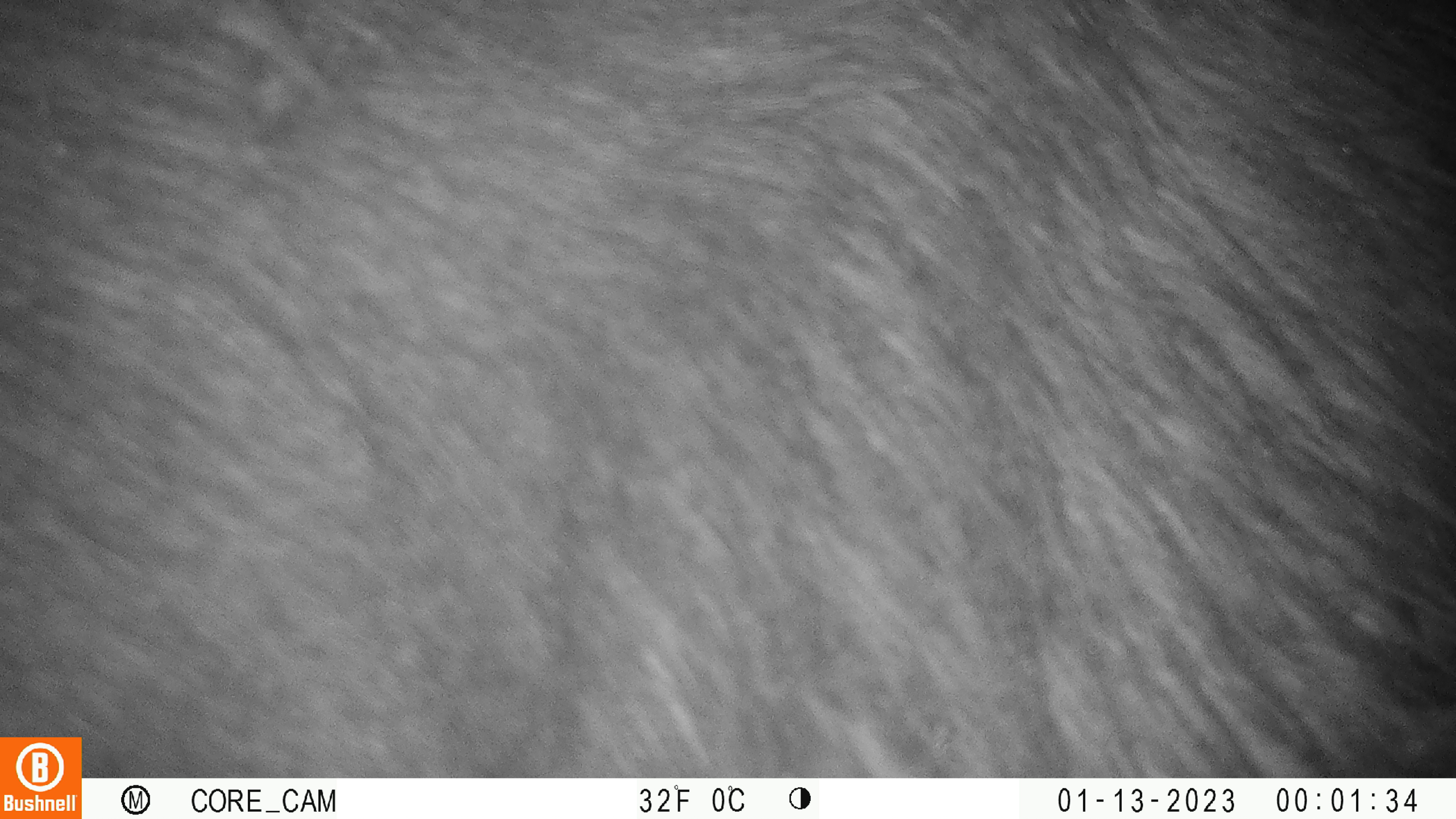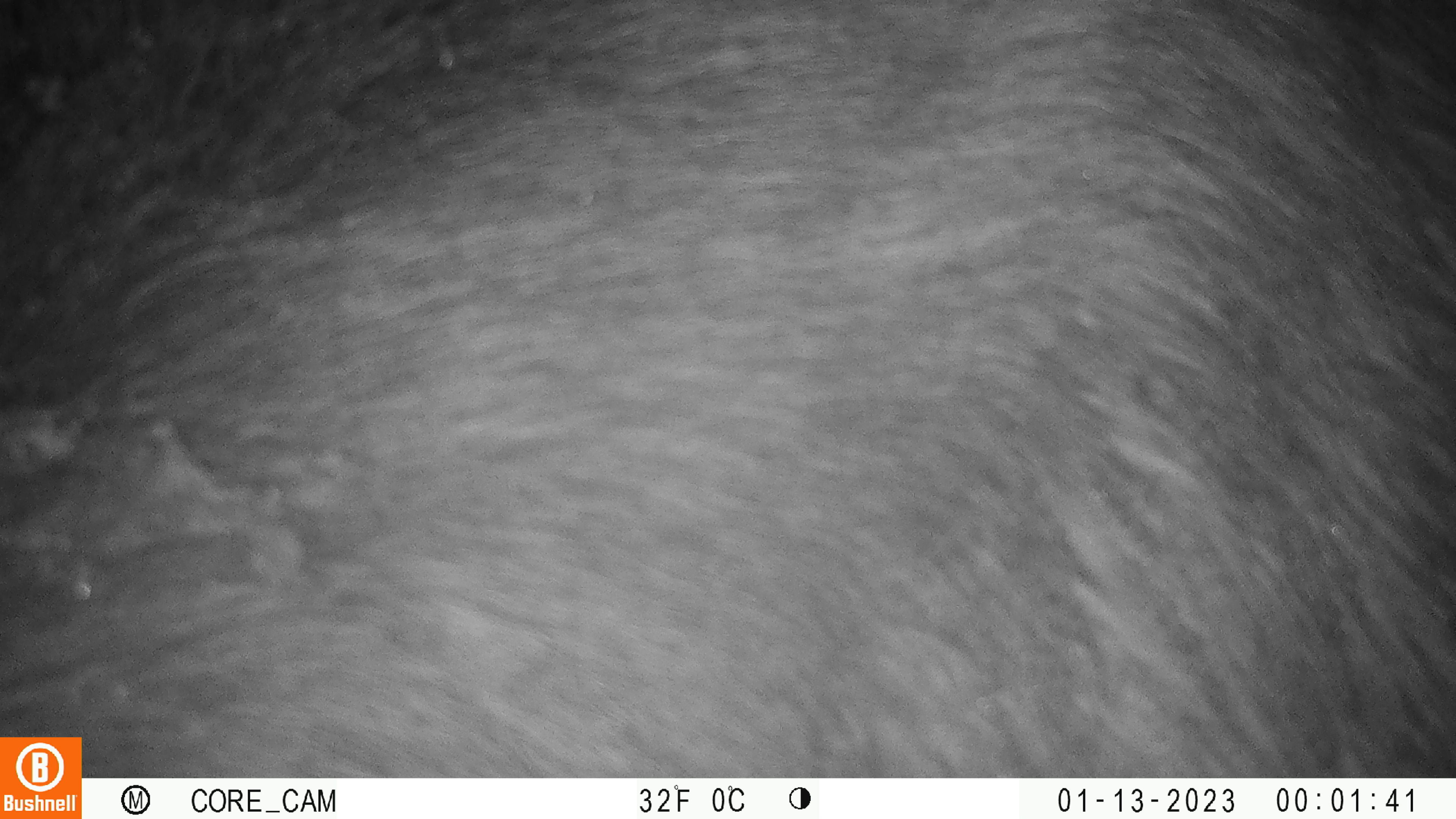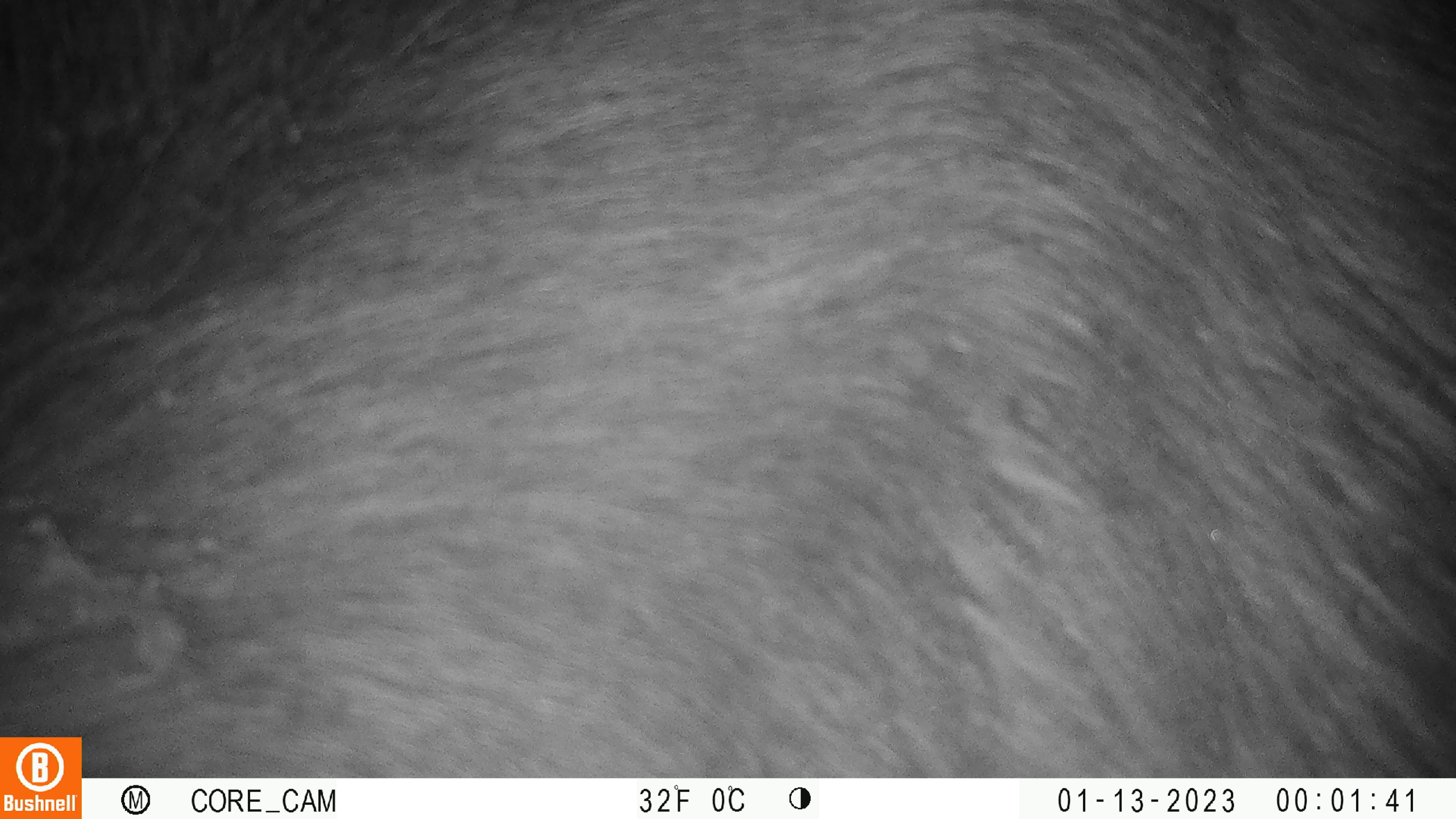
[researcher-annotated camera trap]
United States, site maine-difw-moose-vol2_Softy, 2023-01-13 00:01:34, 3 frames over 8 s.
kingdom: Animalia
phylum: Chordata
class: Mammalia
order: Artiodactyla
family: Cervidae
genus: Alces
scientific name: Alces alces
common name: moose